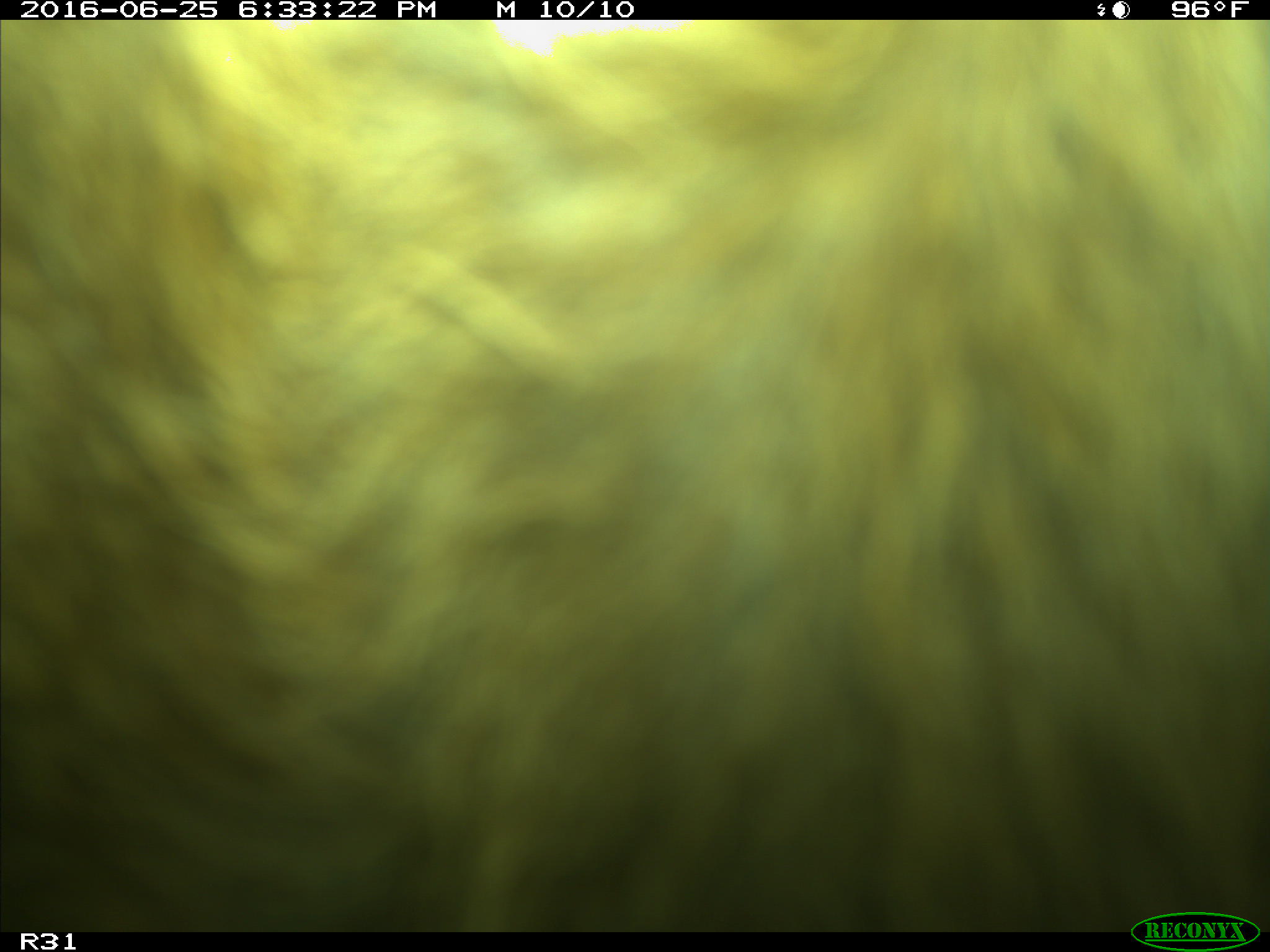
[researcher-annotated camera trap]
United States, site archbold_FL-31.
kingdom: Animalia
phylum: Chordata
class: Mammalia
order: Artiodactyla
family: Bovidae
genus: Bos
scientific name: Bos taurus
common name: domestic cow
Bos taurus (domestic cow).